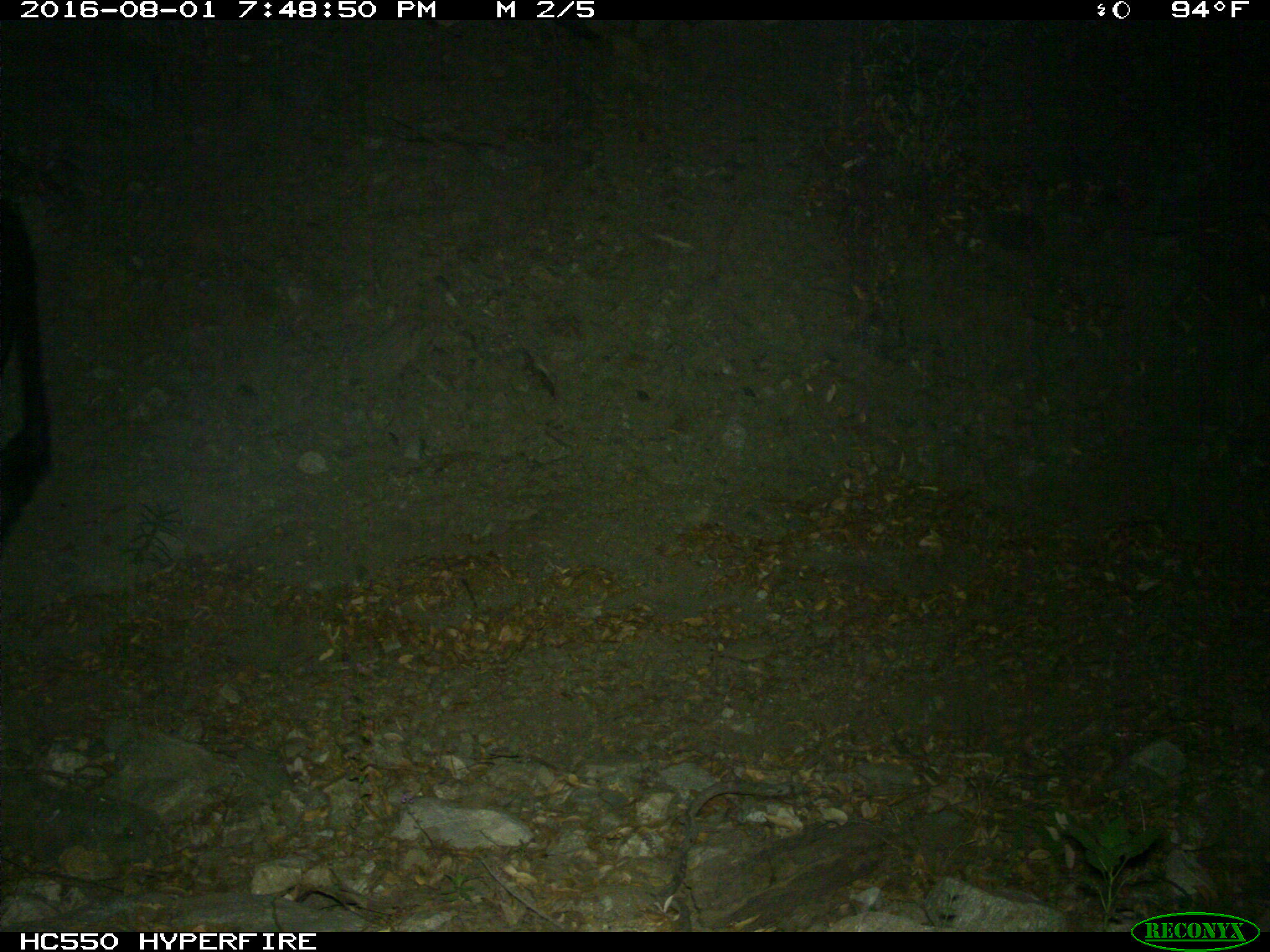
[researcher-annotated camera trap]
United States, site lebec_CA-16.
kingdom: Animalia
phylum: Chordata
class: Mammalia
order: Artiodactyla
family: Bovidae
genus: Bos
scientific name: Bos taurus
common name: domestic cow